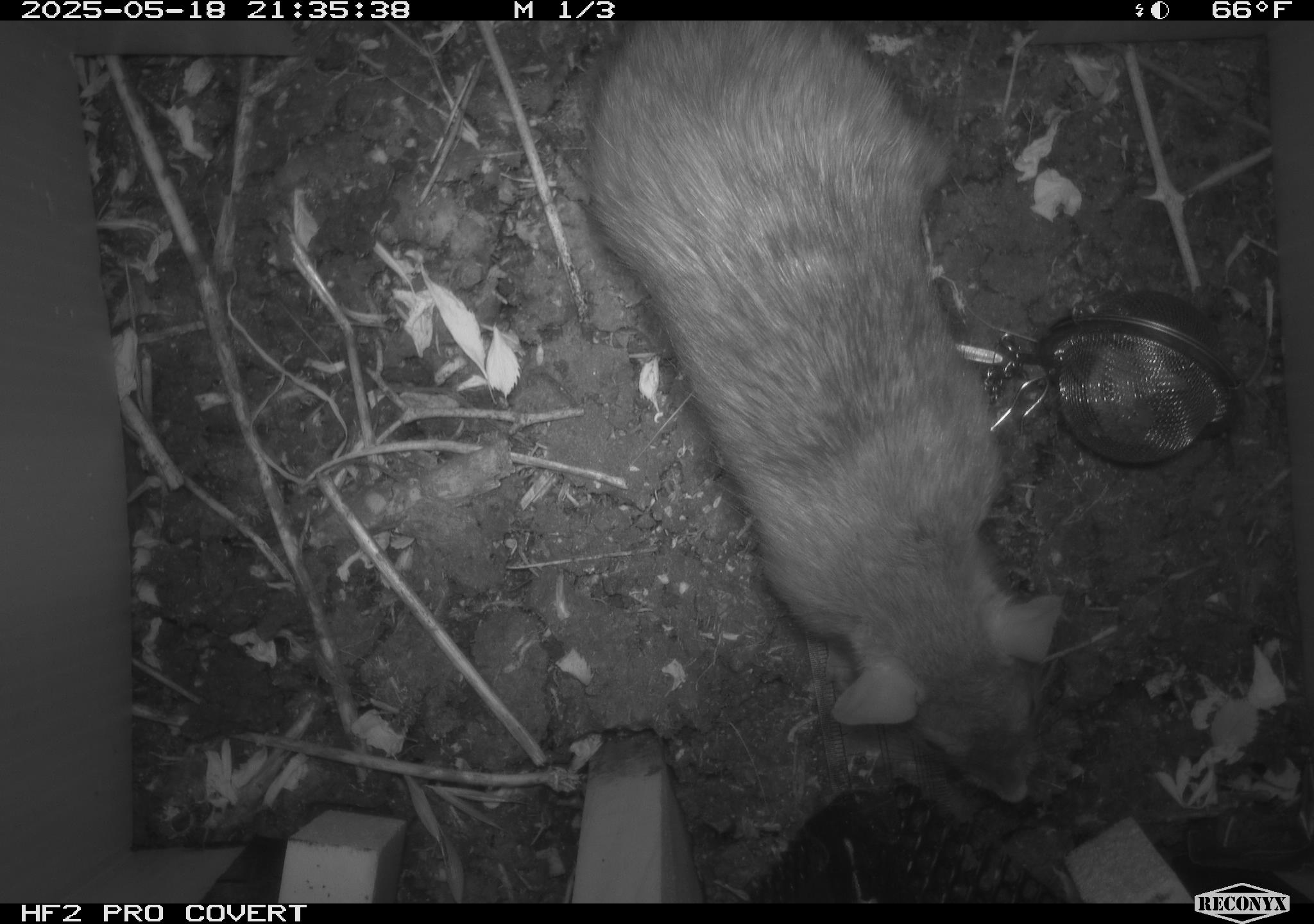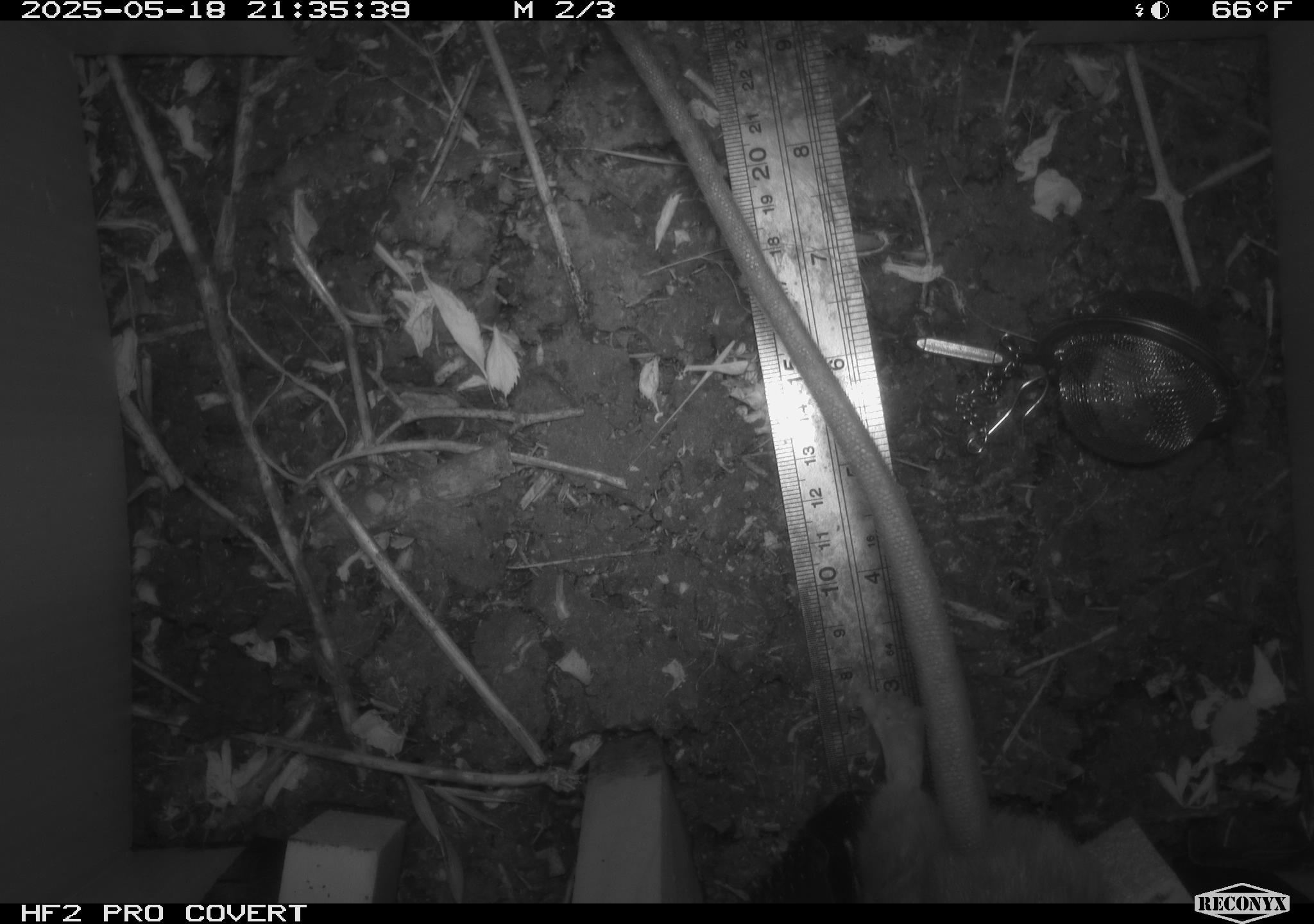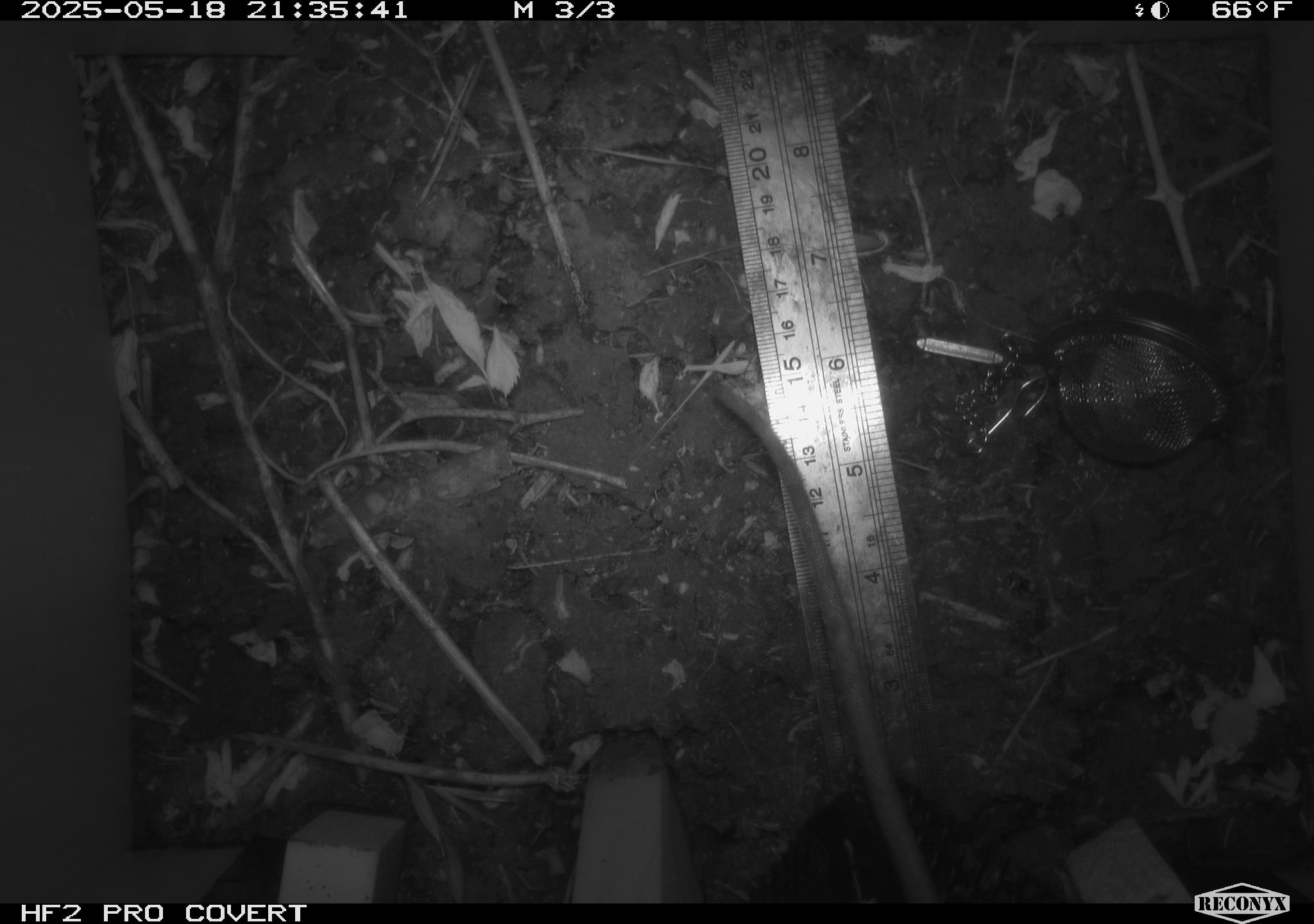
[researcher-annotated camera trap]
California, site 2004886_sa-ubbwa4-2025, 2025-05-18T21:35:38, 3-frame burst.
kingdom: Animalia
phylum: Chordata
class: Mammalia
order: Rodentia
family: Muridae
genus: Rattus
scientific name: Rattus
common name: rat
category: rattus species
Rattus species (rat) (Rattus).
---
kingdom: Animalia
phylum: Chordata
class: Mammalia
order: Rodentia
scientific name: Rodentia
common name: rodent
Rodent (Rodentia).